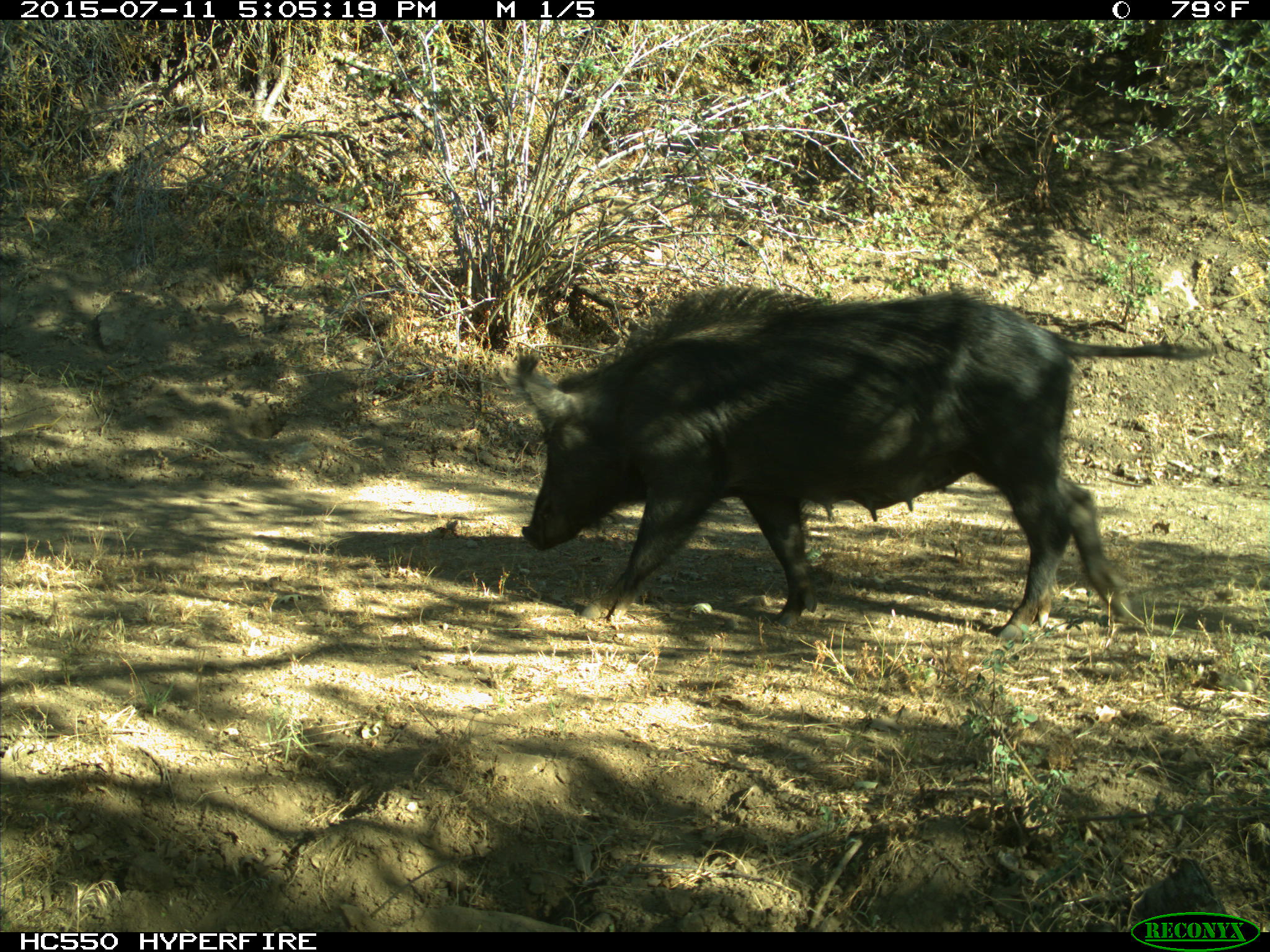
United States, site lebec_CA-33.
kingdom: Animalia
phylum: Chordata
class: Mammalia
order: Artiodactyla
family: Suidae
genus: Sus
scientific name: Sus scrofa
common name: wild boar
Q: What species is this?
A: Sus scrofa (wild boar).